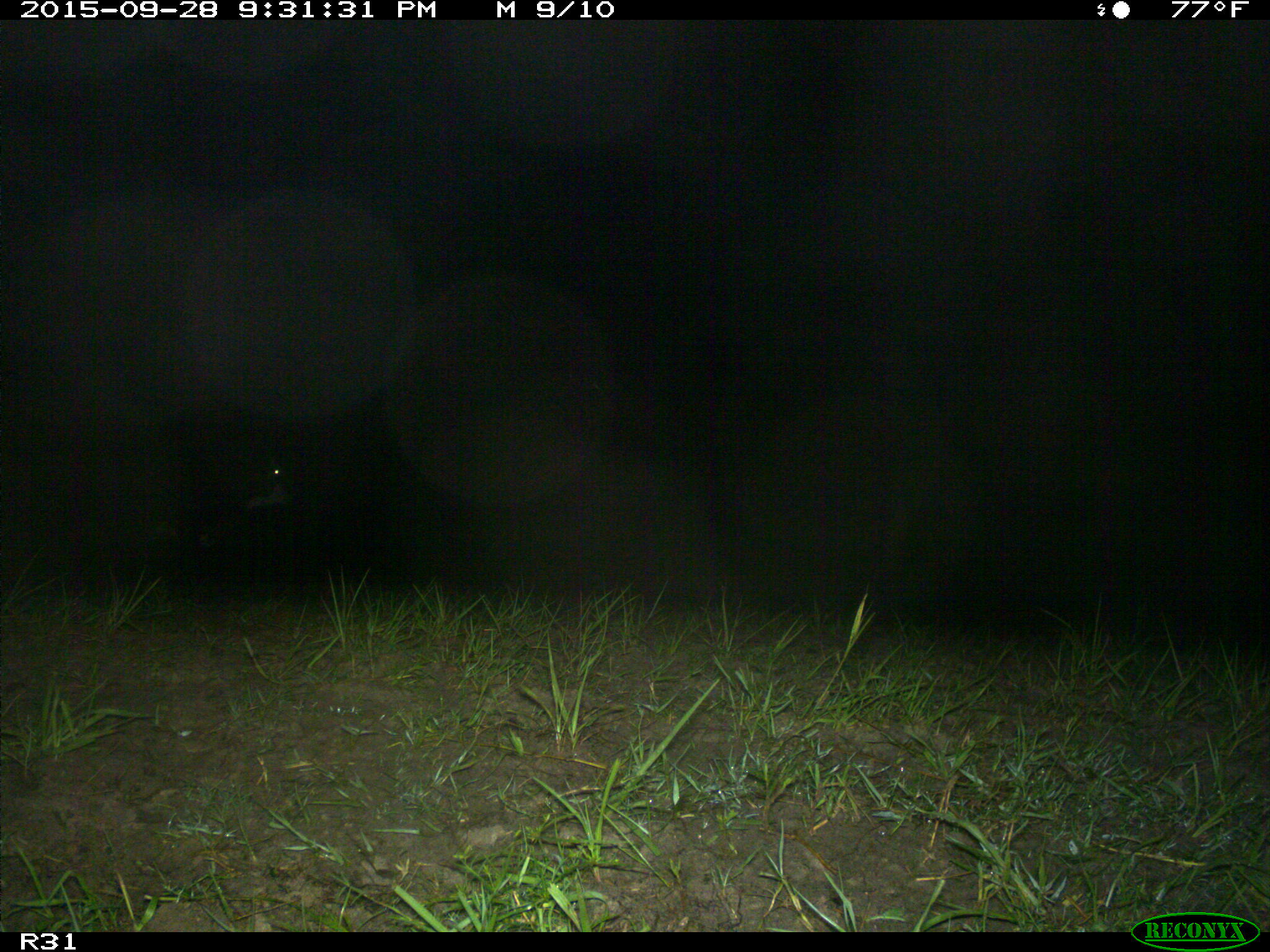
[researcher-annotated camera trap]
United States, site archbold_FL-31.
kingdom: Animalia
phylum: Chordata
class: Mammalia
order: Artiodactyla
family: Bovidae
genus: Bos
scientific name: Bos taurus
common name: domestic cow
Bos taurus (domestic cow).